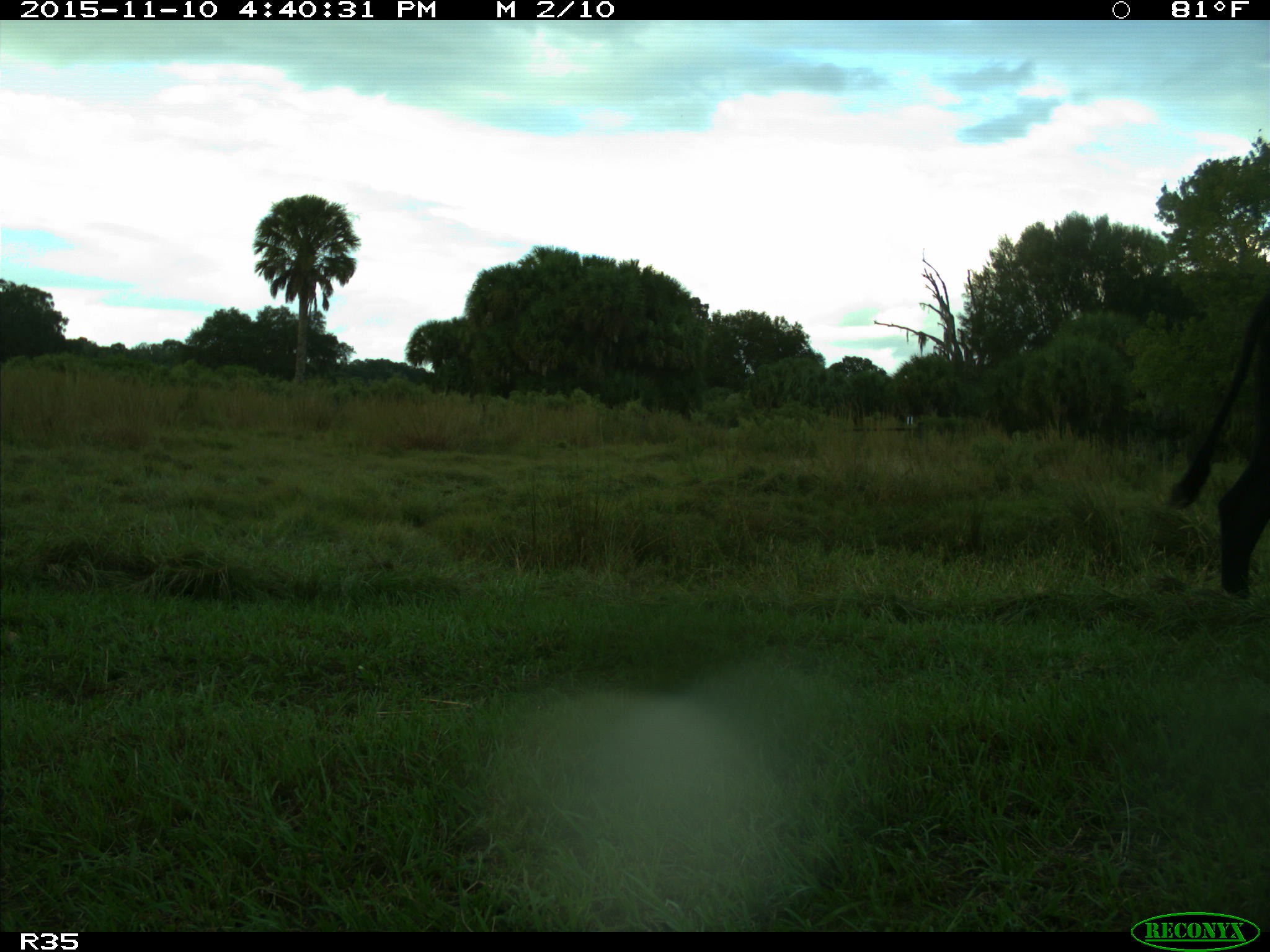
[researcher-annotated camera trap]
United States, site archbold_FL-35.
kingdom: Animalia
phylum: Chordata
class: Mammalia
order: Artiodactyla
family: Bovidae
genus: Bos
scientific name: Bos taurus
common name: domestic cow